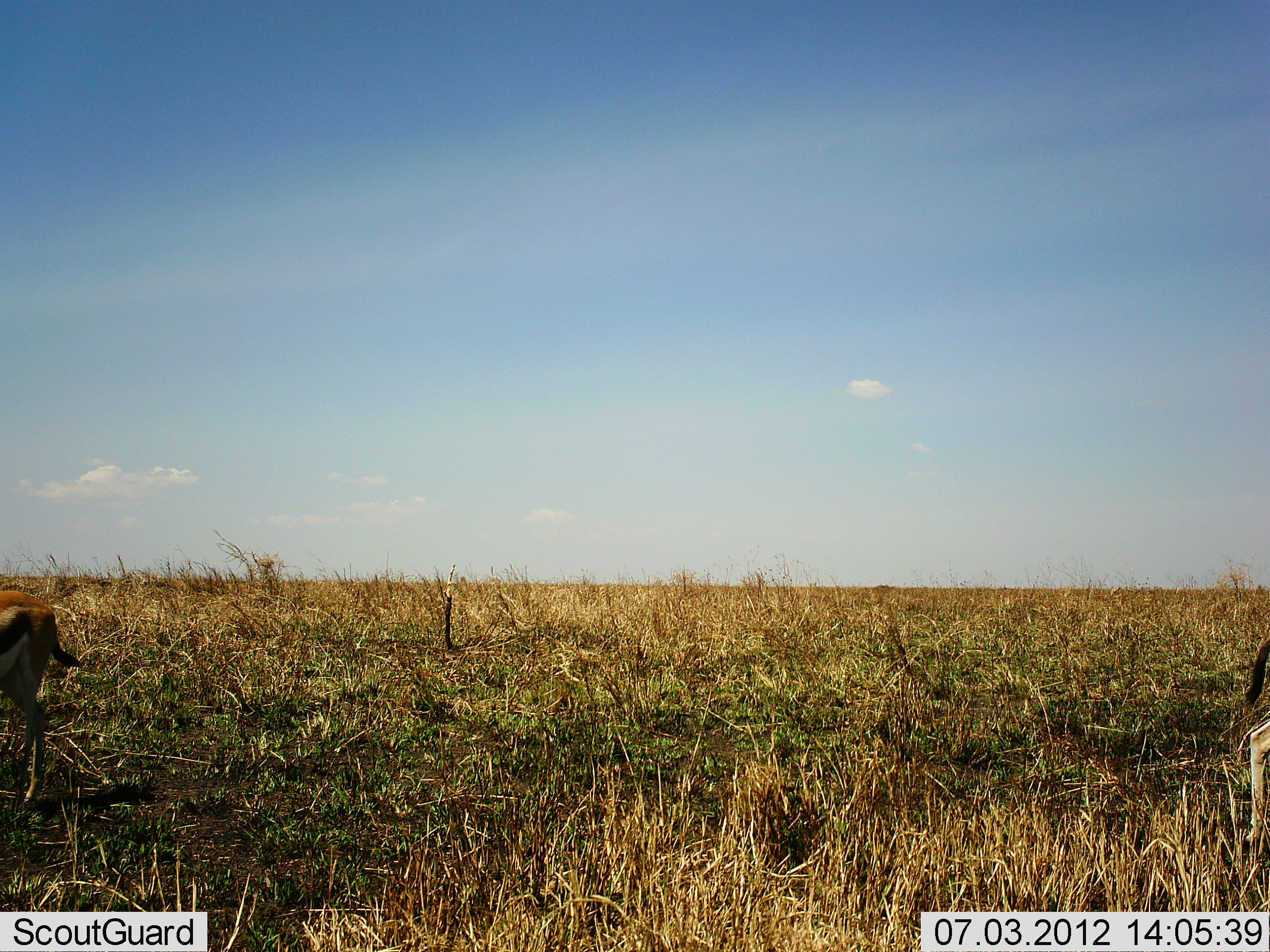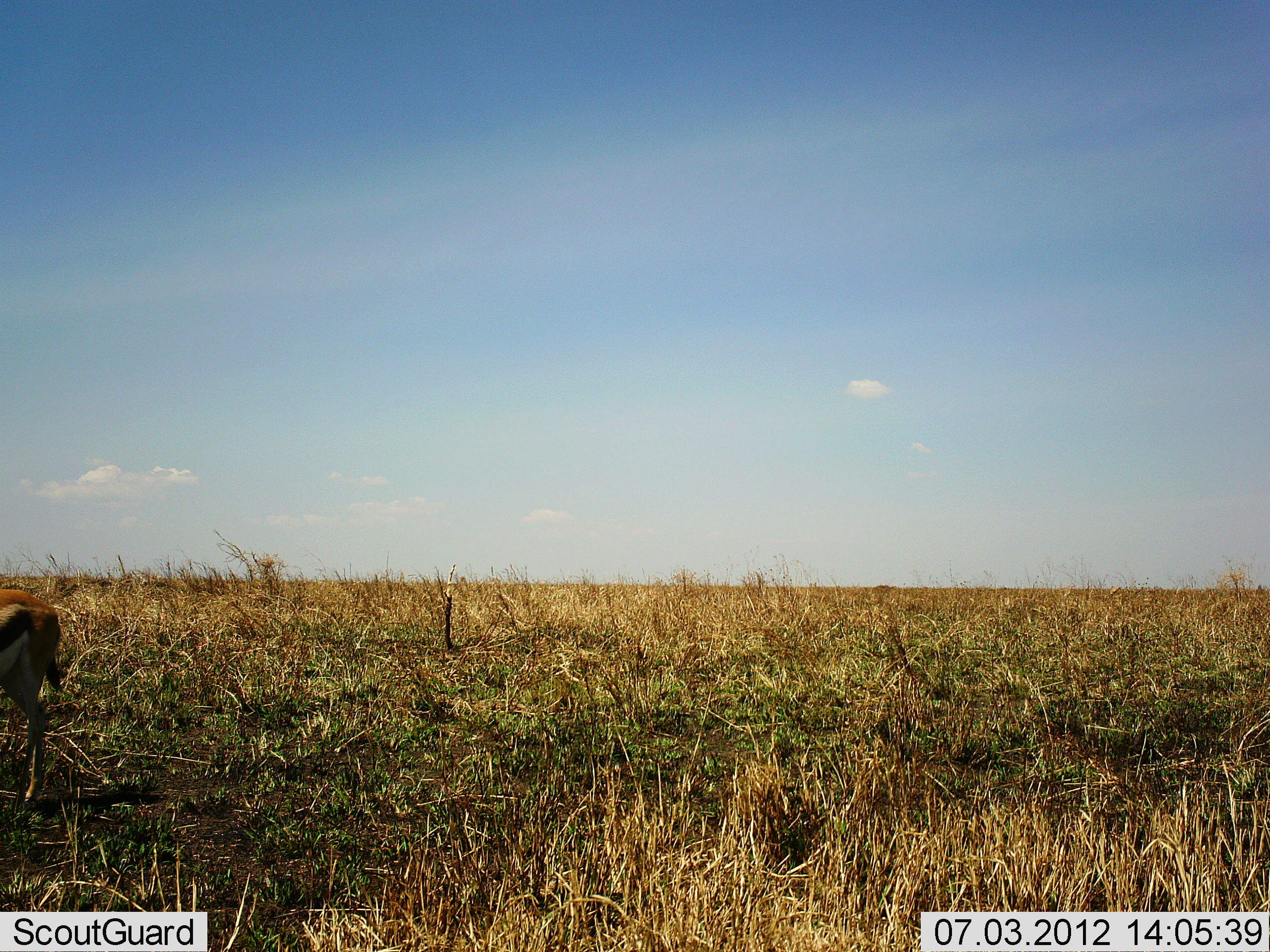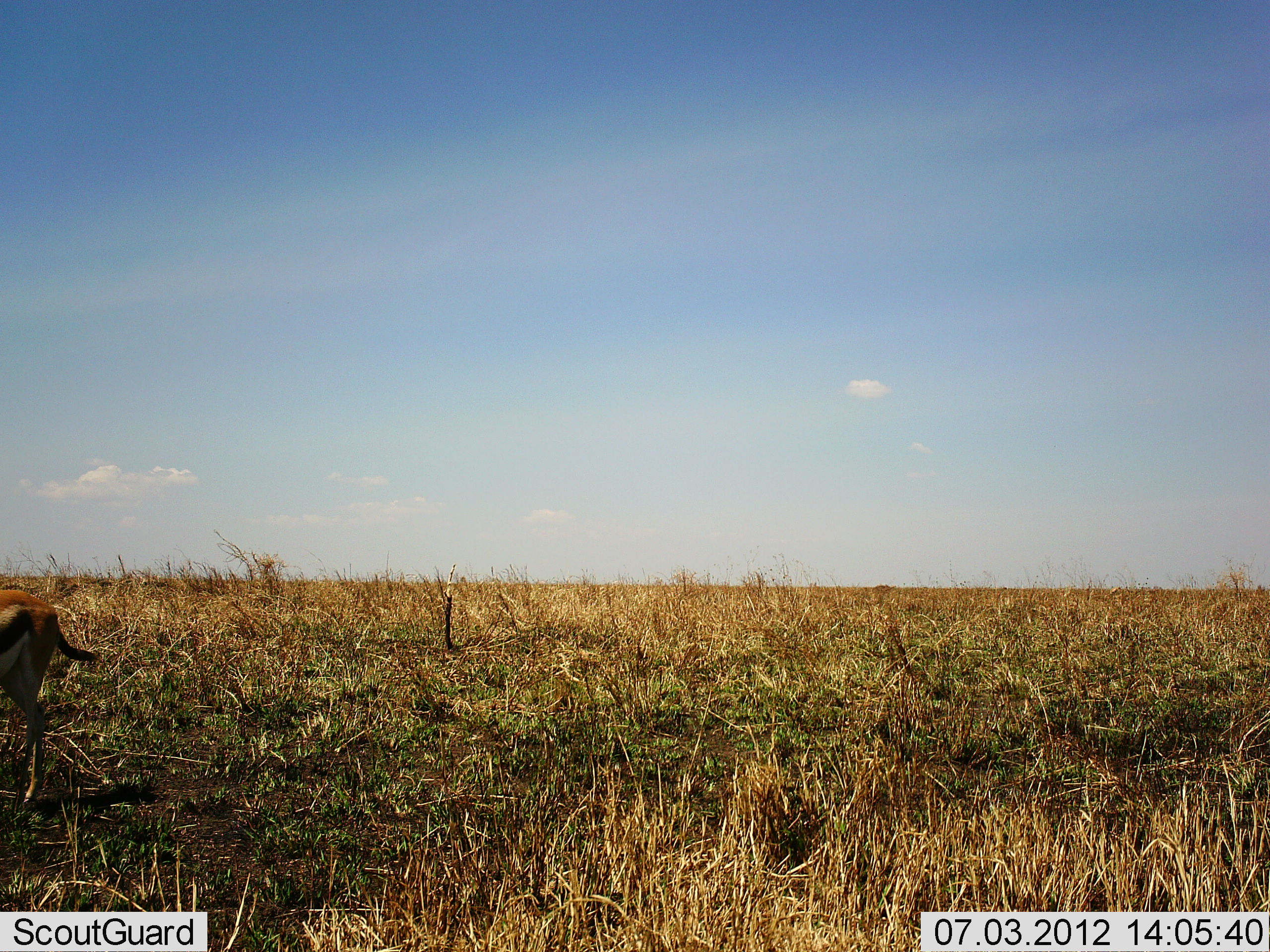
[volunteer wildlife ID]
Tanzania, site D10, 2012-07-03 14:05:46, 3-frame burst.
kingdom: Animalia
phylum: Chordata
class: Mammalia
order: Artiodactyla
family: Bovidae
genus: Eudorcas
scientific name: Eudorcas thomsonii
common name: thomson's gazelle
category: gazellethomsons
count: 2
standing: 90%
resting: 0%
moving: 60%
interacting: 0%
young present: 0%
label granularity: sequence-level